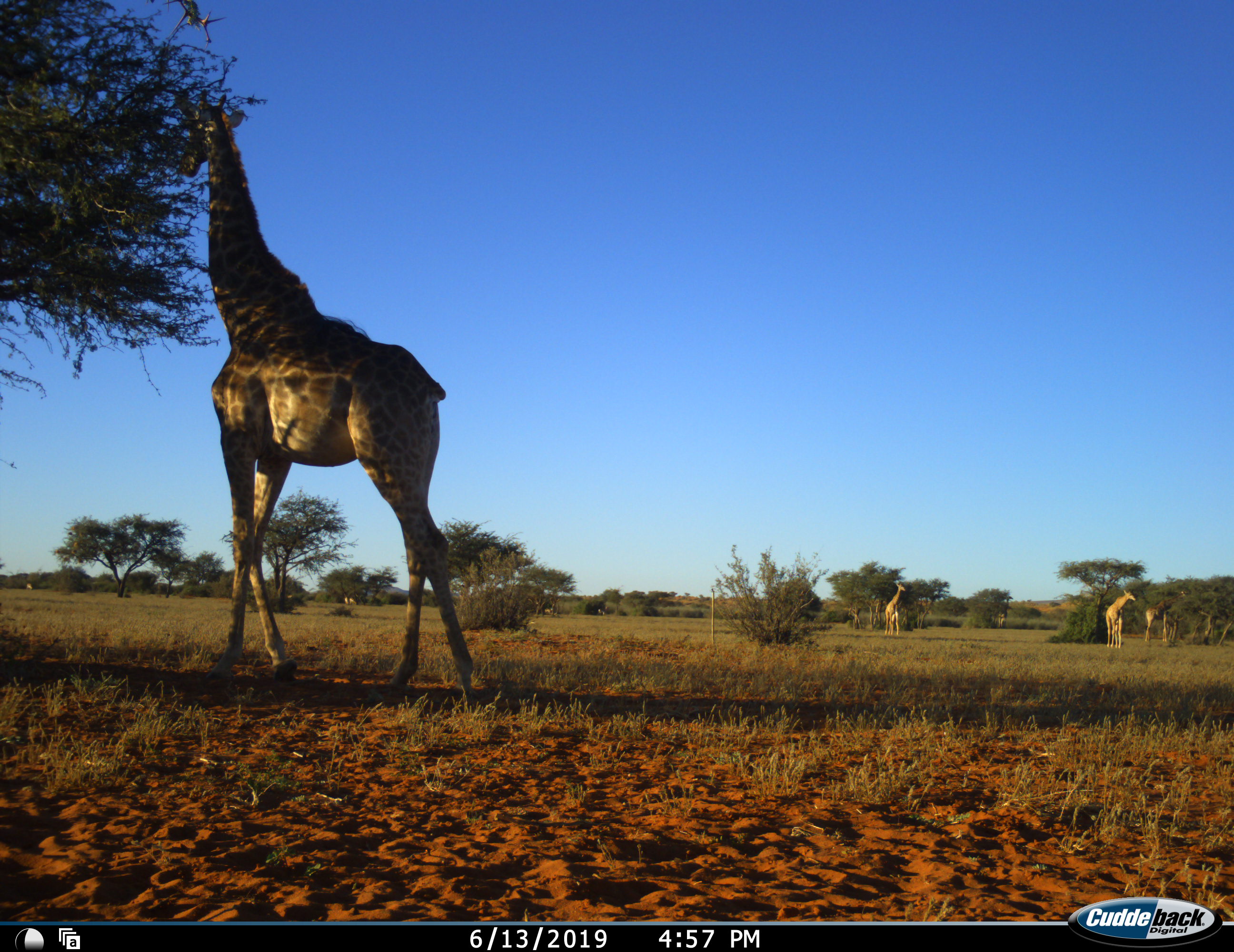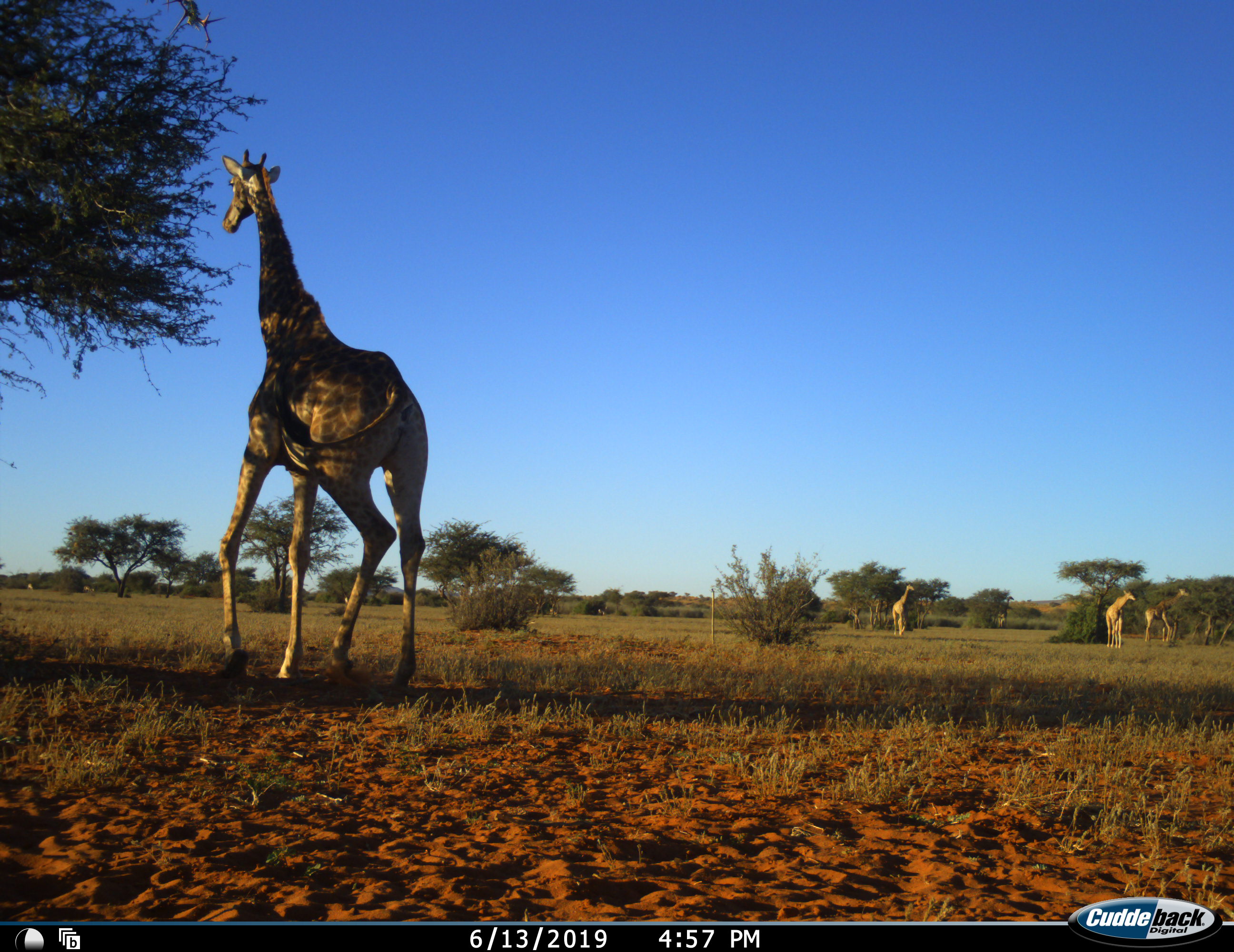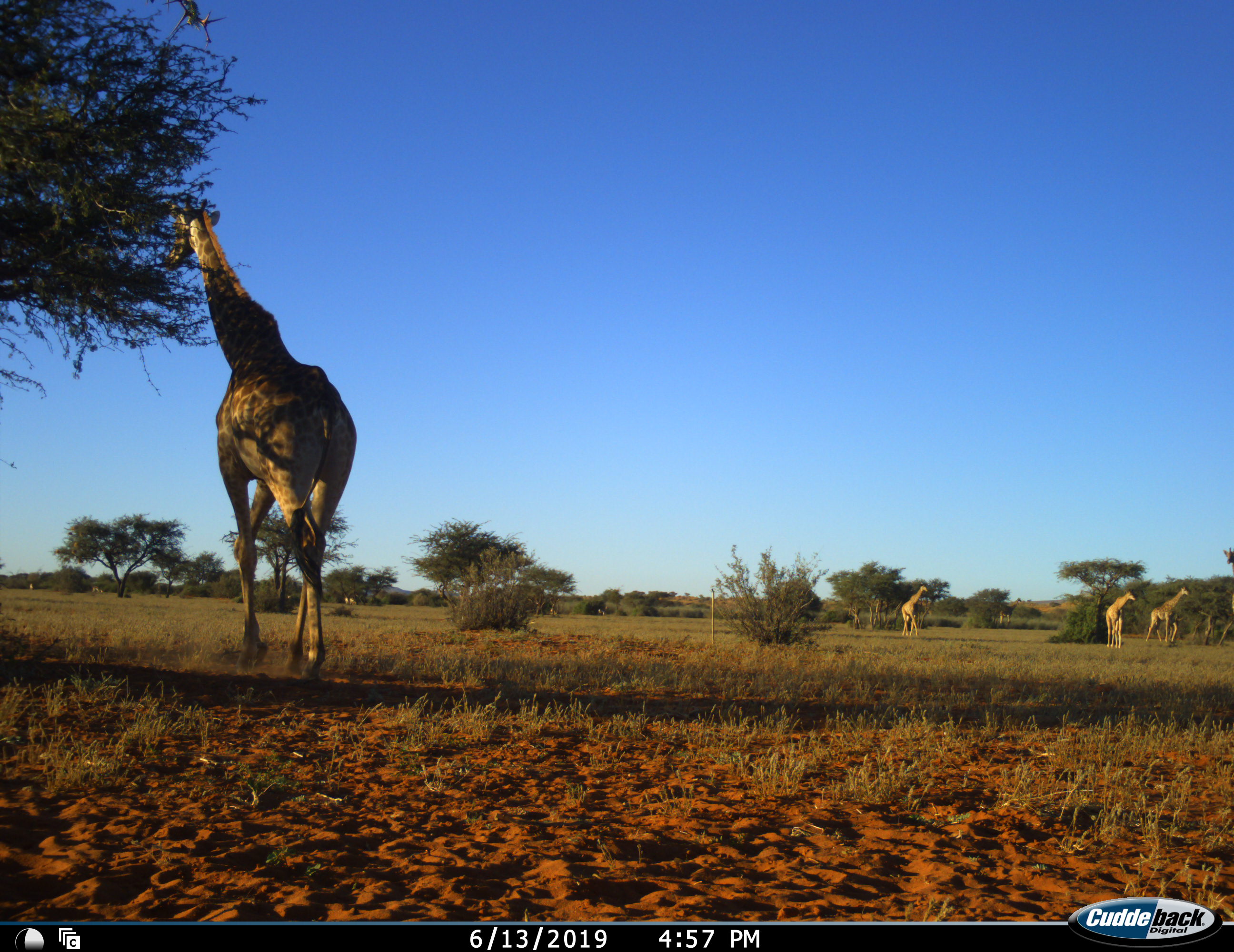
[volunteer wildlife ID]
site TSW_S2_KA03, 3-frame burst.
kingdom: Animalia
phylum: Chordata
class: Mammalia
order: Artiodactyla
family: Giraffidae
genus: Giraffa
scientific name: Giraffa camelopardalis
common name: giraffe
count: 5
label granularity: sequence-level